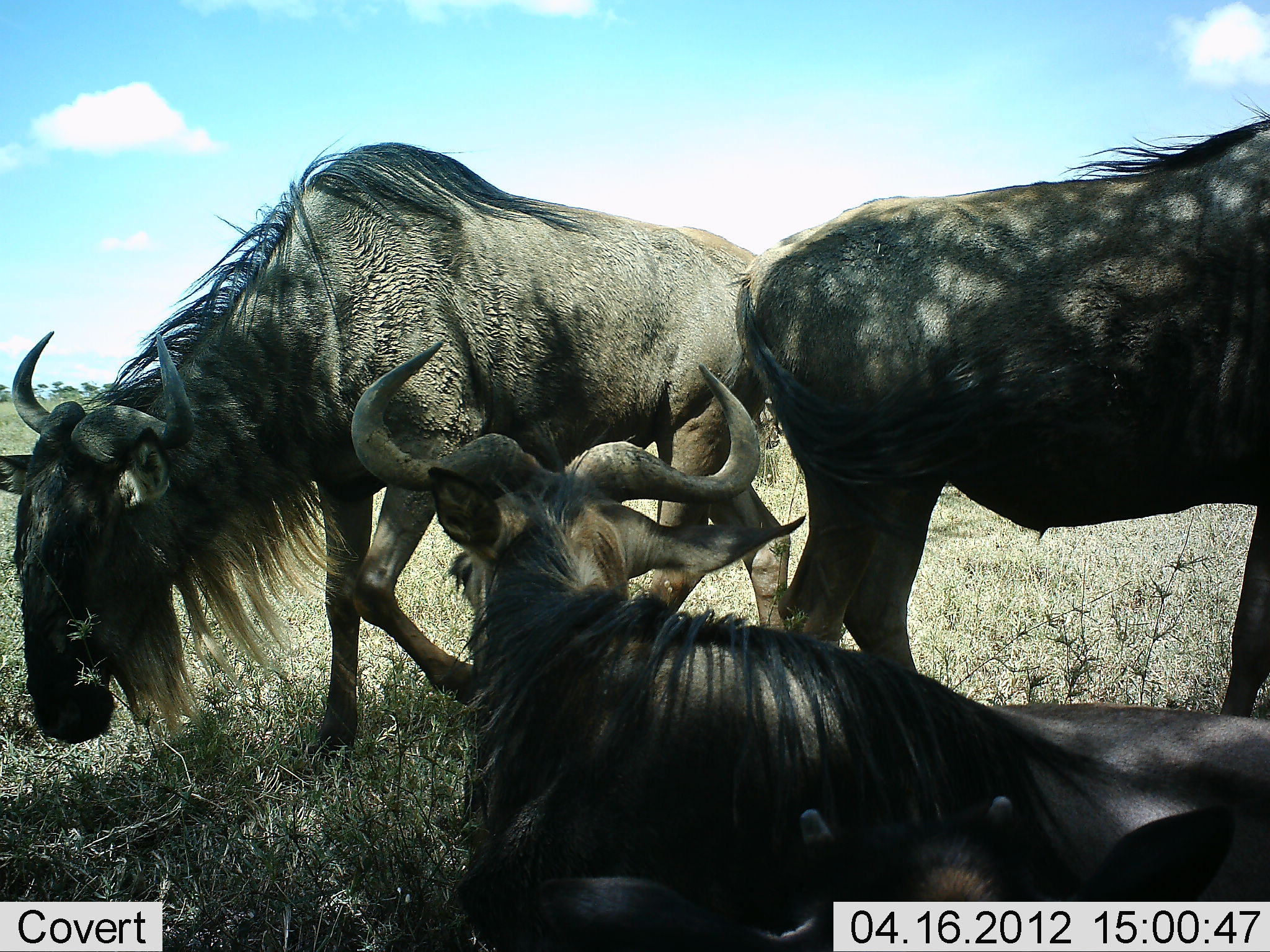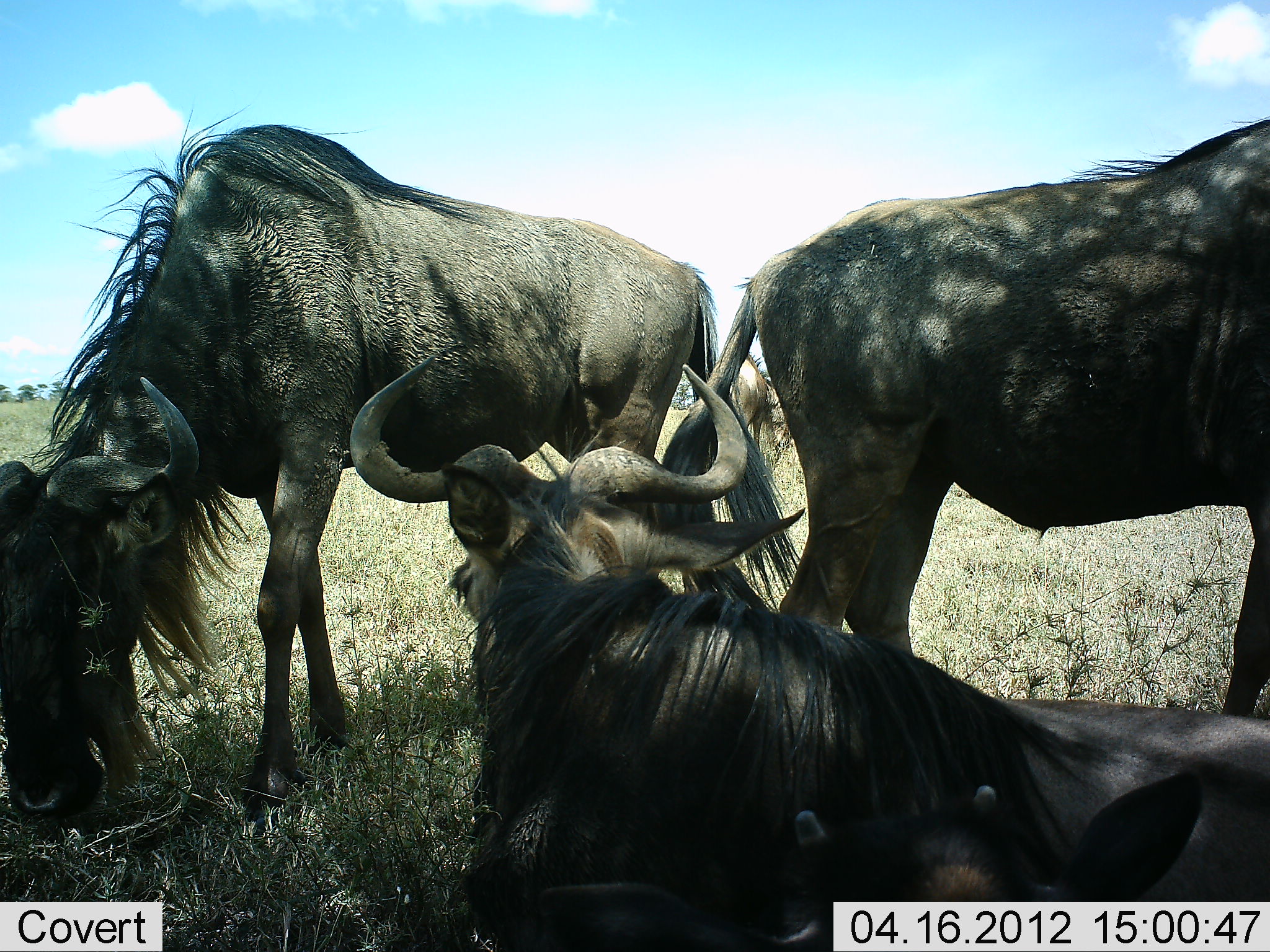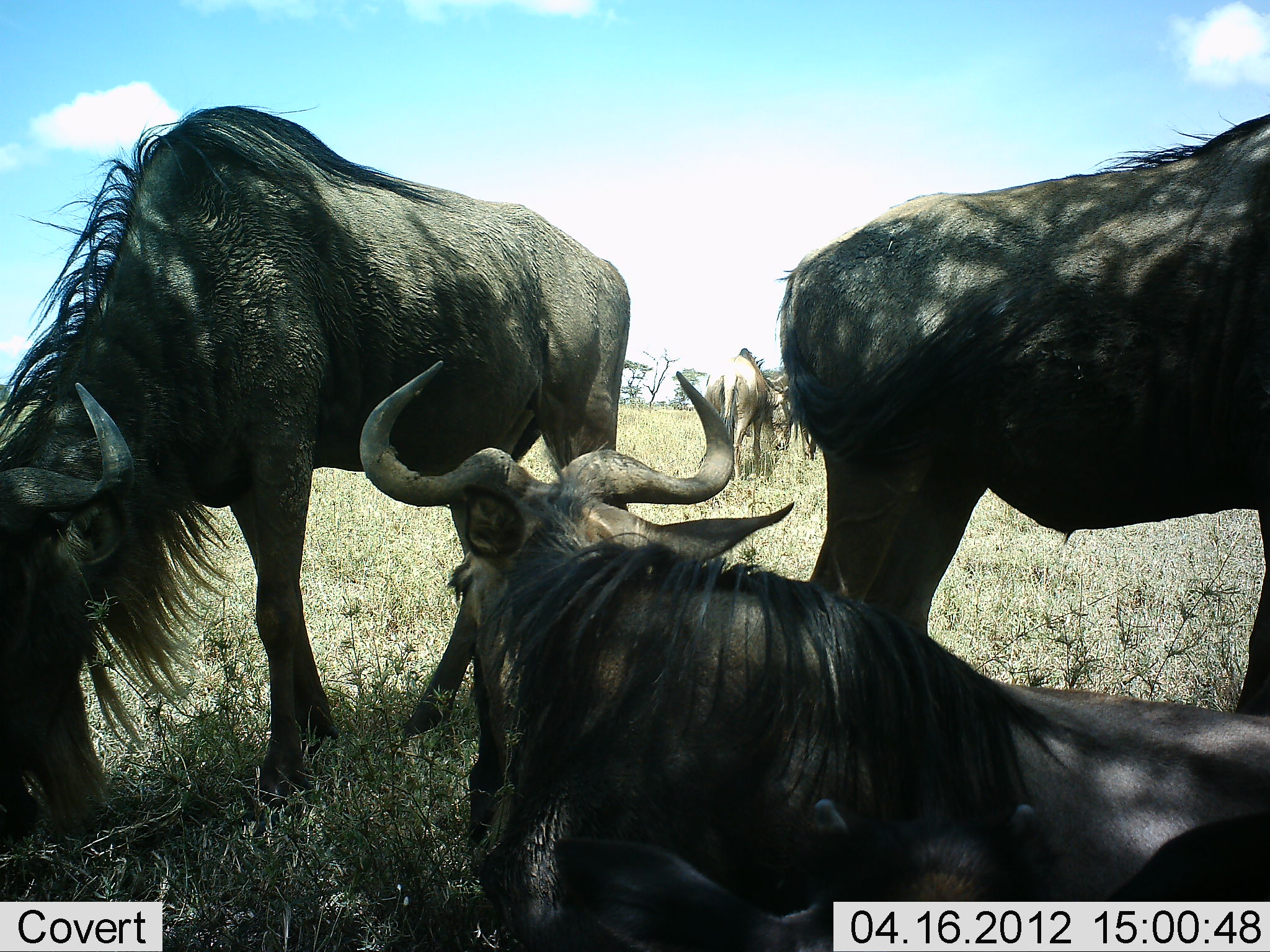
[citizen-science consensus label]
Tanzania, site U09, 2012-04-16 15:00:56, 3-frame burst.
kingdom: Animalia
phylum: Chordata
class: Mammalia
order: Artiodactyla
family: Bovidae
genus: Connochaetes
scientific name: Connochaetes taurinus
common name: blue wildebeest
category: wildebeest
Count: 4.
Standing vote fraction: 77%.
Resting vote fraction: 100%.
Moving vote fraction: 17%.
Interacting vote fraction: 3%.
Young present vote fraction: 10%.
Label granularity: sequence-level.